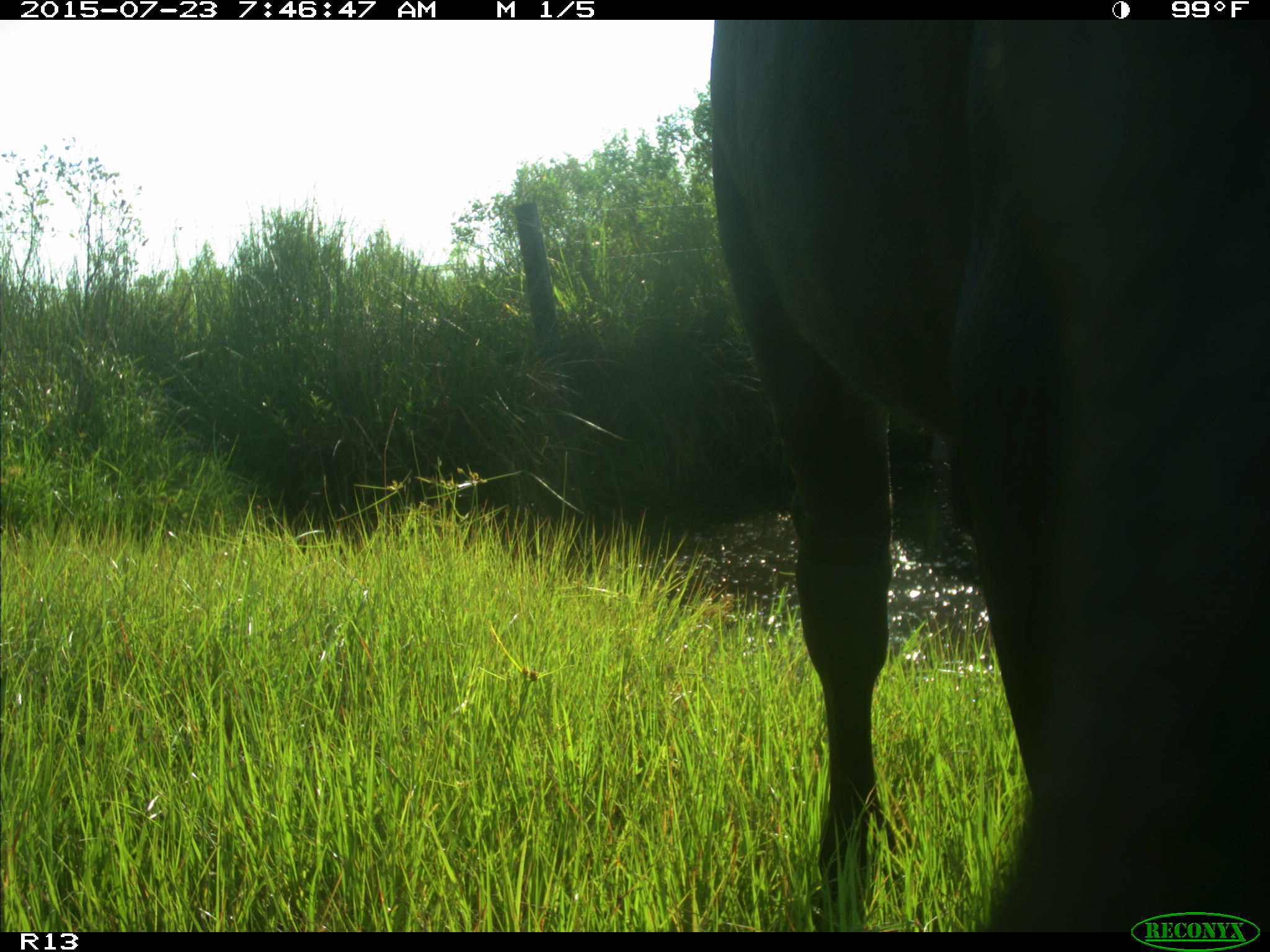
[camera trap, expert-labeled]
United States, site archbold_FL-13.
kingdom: Animalia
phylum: Chordata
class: Mammalia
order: Artiodactyla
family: Bovidae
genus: Bos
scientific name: Bos taurus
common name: domestic cow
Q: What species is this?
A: Bos taurus (domestic cow).